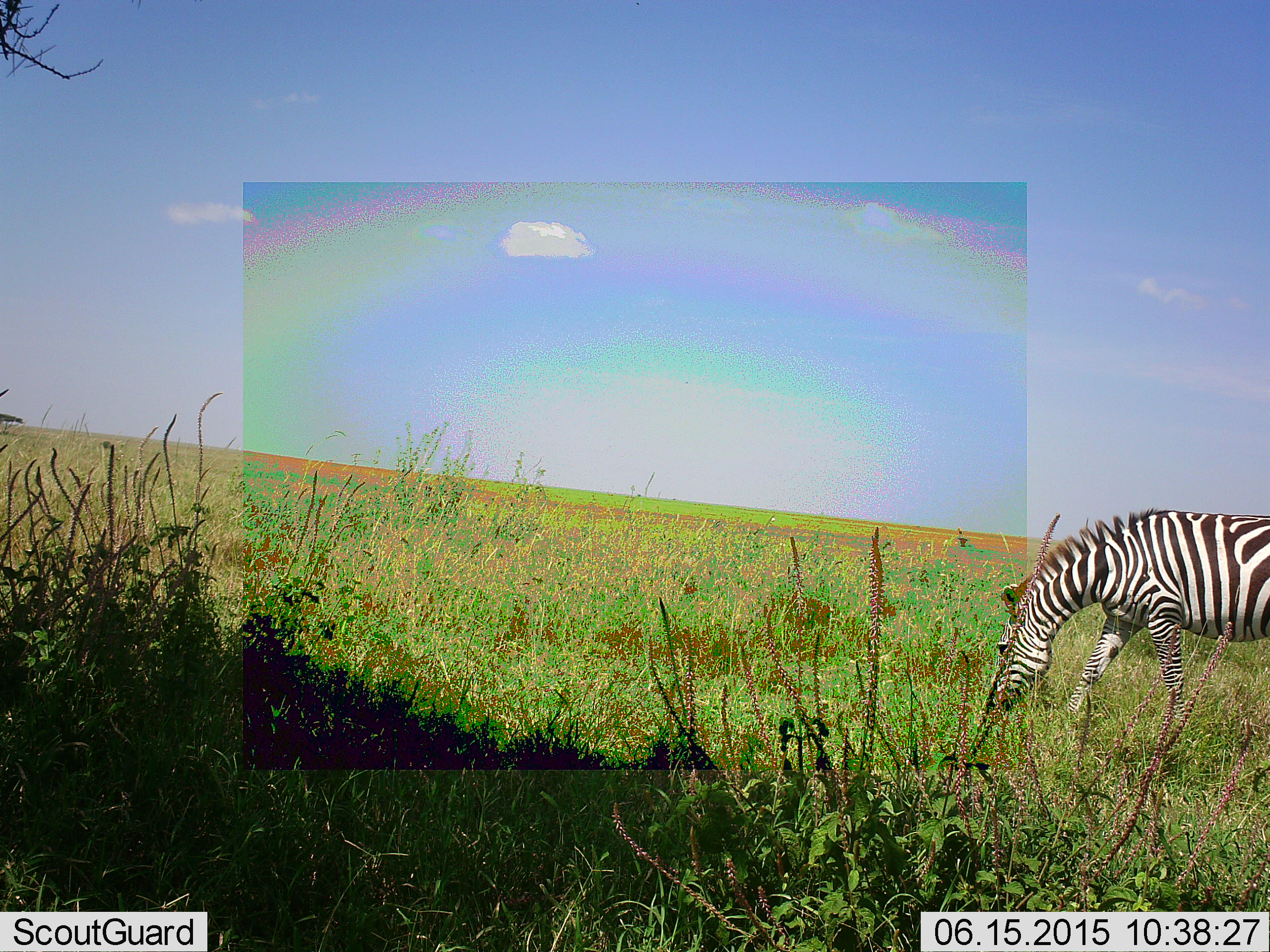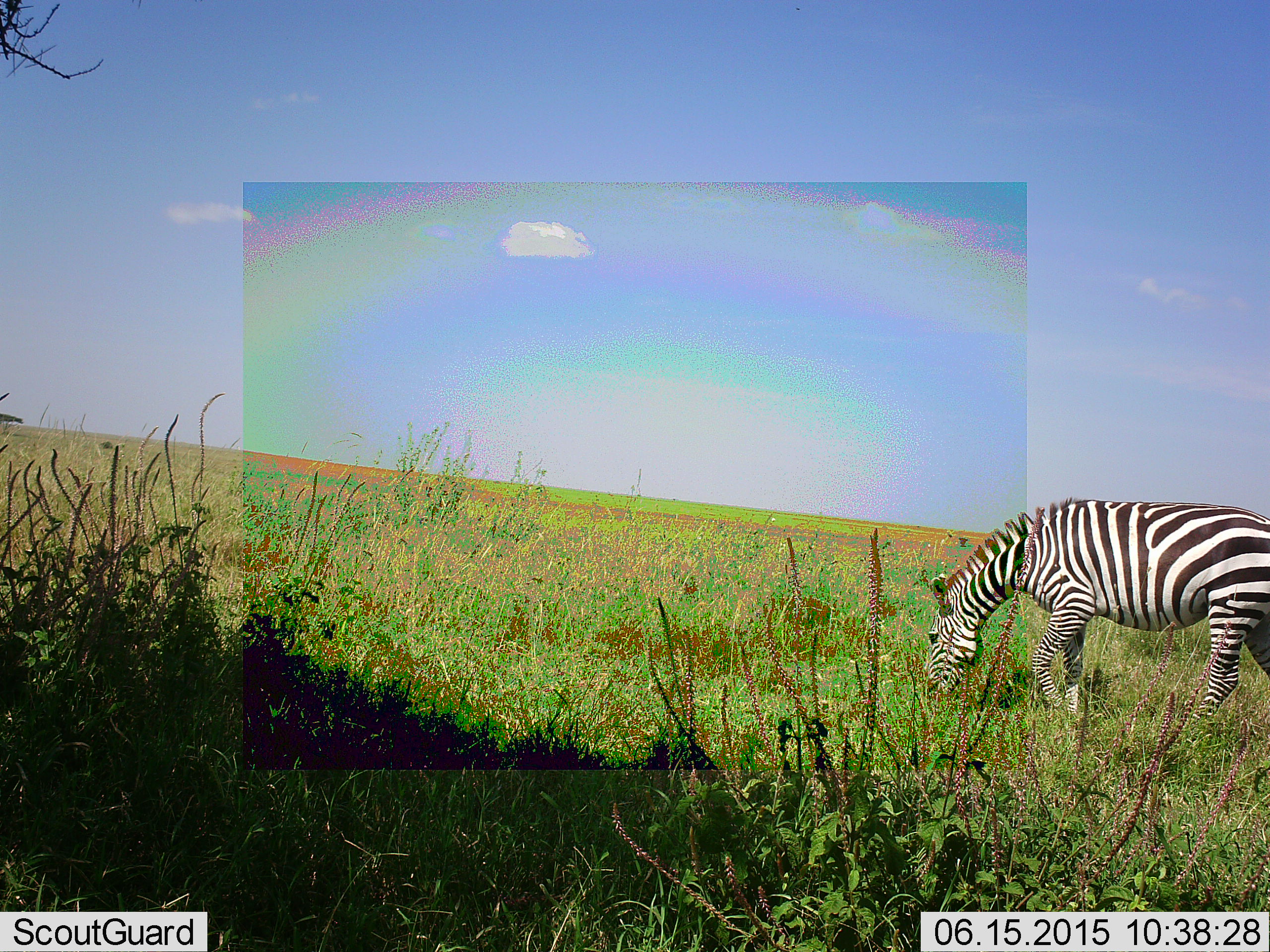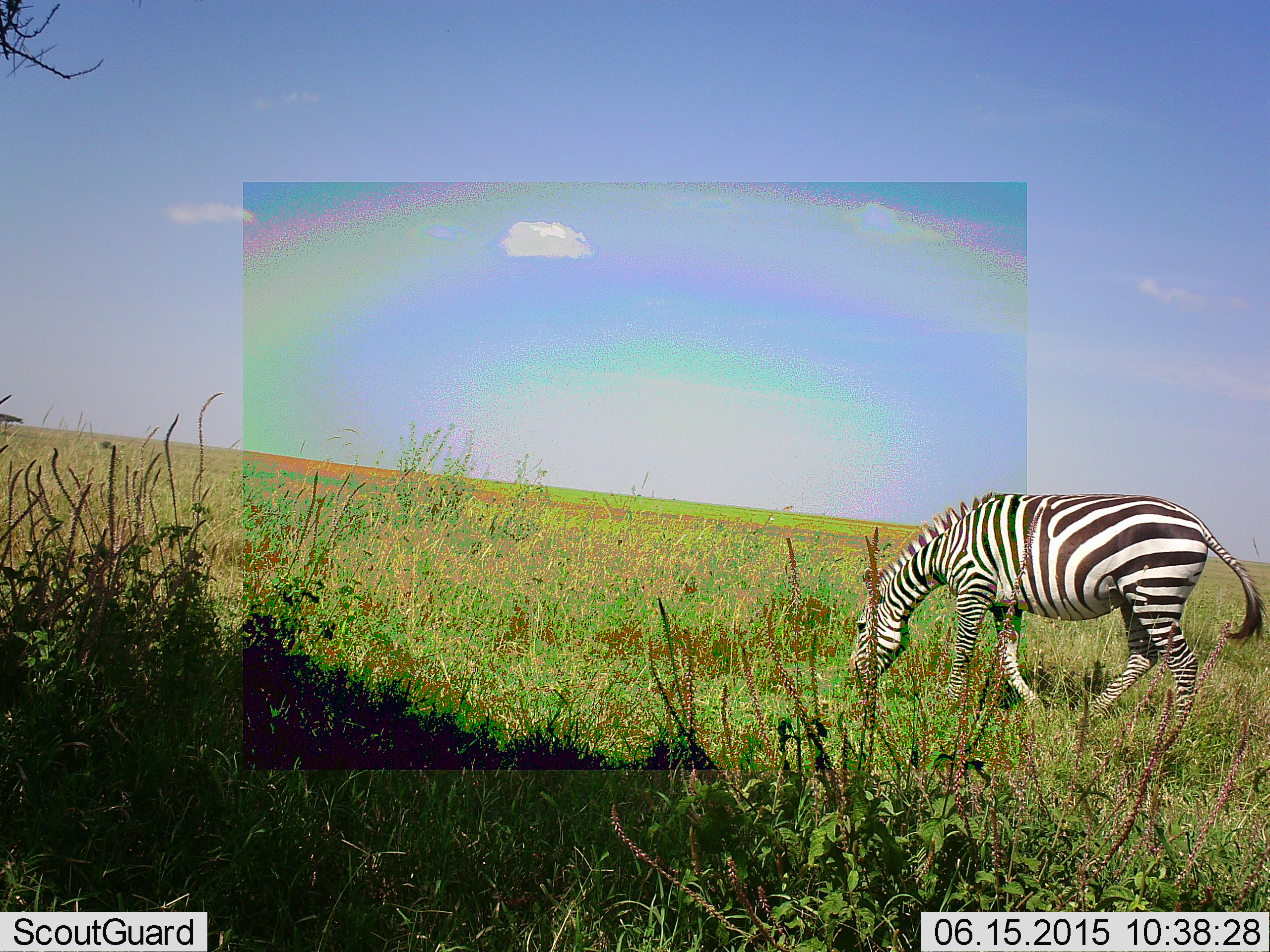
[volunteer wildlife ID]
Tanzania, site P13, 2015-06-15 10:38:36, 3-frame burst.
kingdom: Animalia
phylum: Chordata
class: Mammalia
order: Perissodactyla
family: Equidae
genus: Equus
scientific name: Equus quagga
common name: plains zebra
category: zebra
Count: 1.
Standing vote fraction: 0%.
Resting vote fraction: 0%.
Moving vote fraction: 80%.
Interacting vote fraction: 0%.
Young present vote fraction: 0%.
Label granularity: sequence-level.